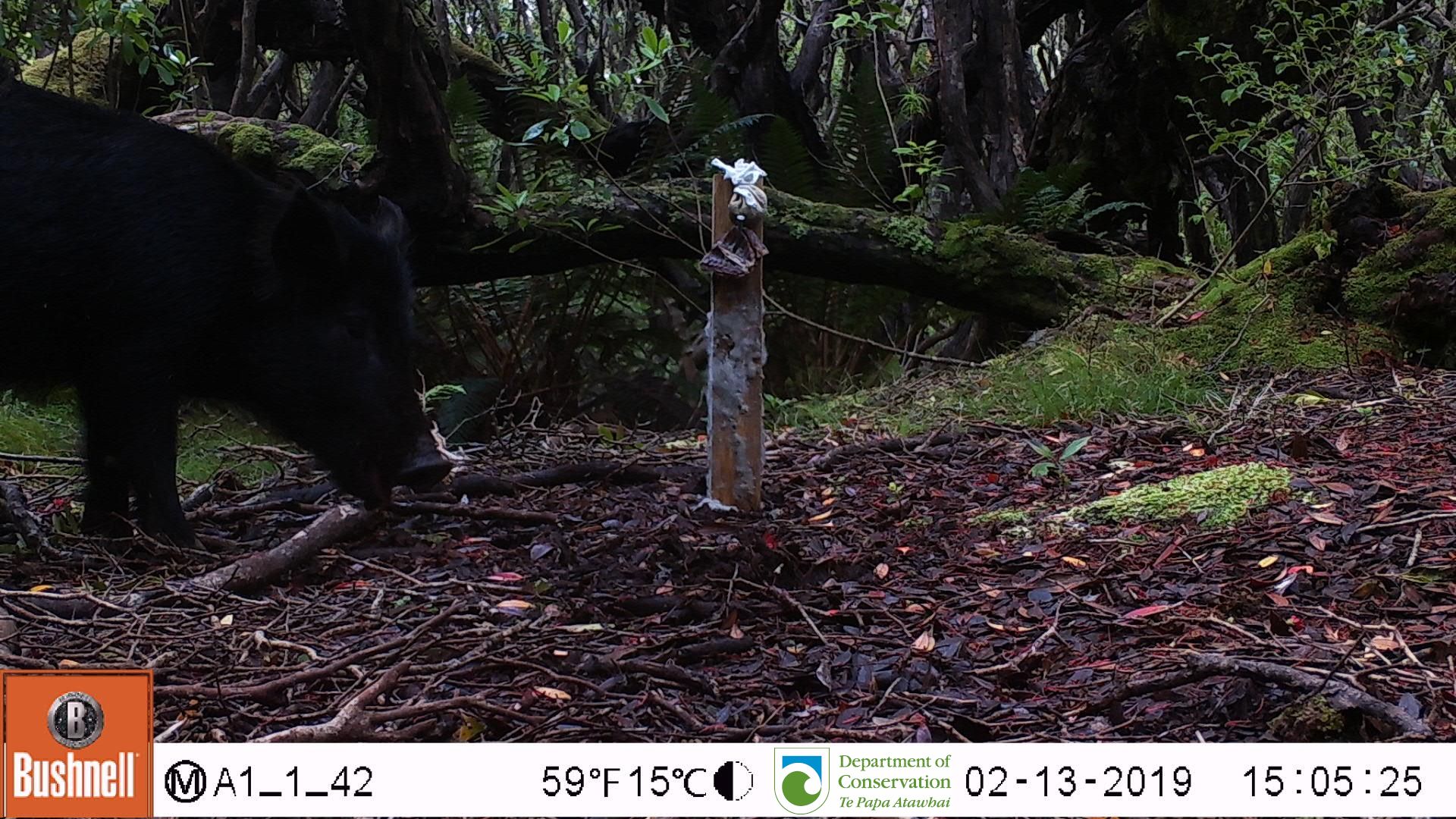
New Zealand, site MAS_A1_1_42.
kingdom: Animalia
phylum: Chordata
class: Mammalia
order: Artiodactyla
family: Suidae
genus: Sus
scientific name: Sus scrofa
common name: pig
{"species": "pig (Sus scrofa)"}